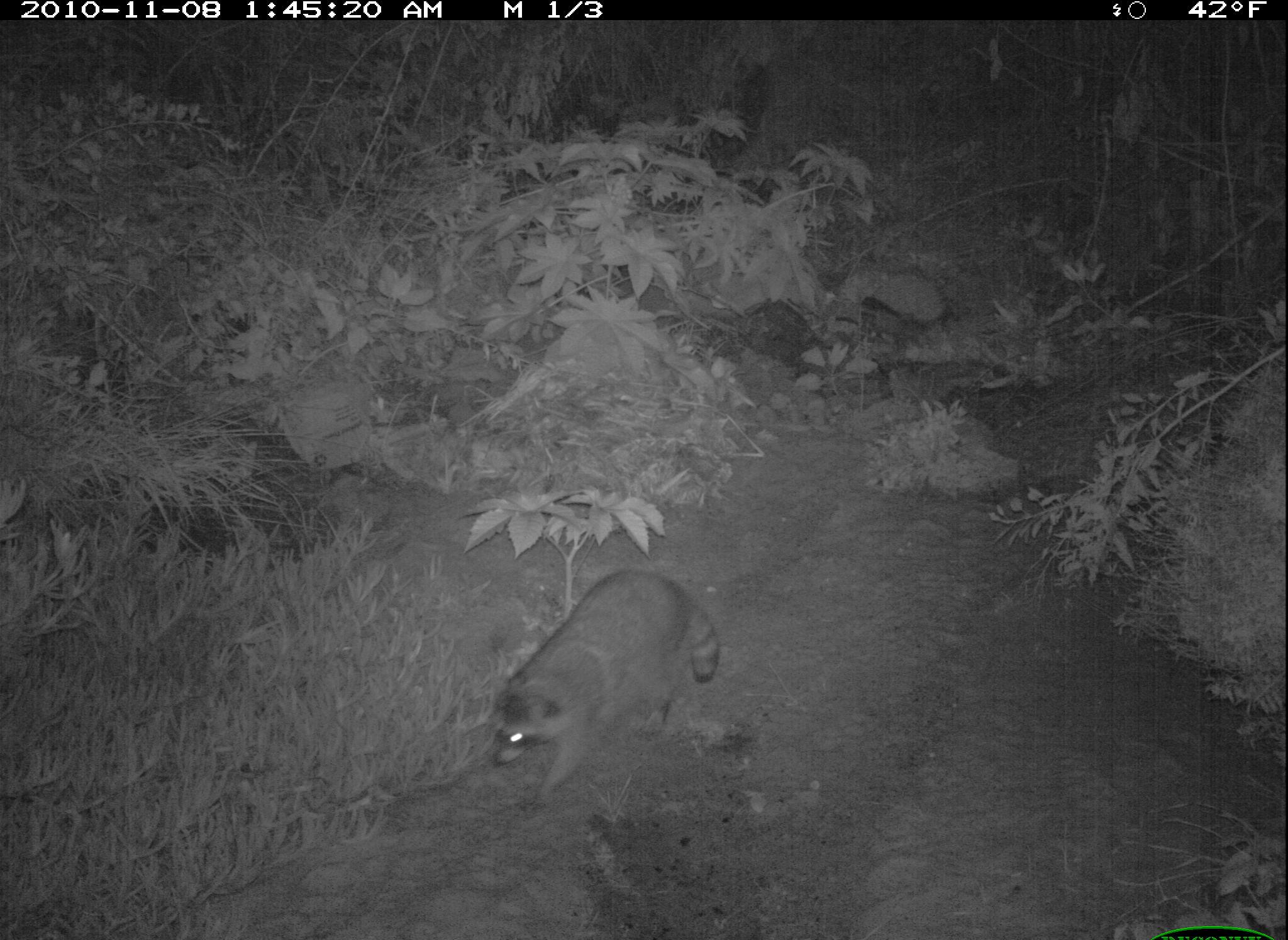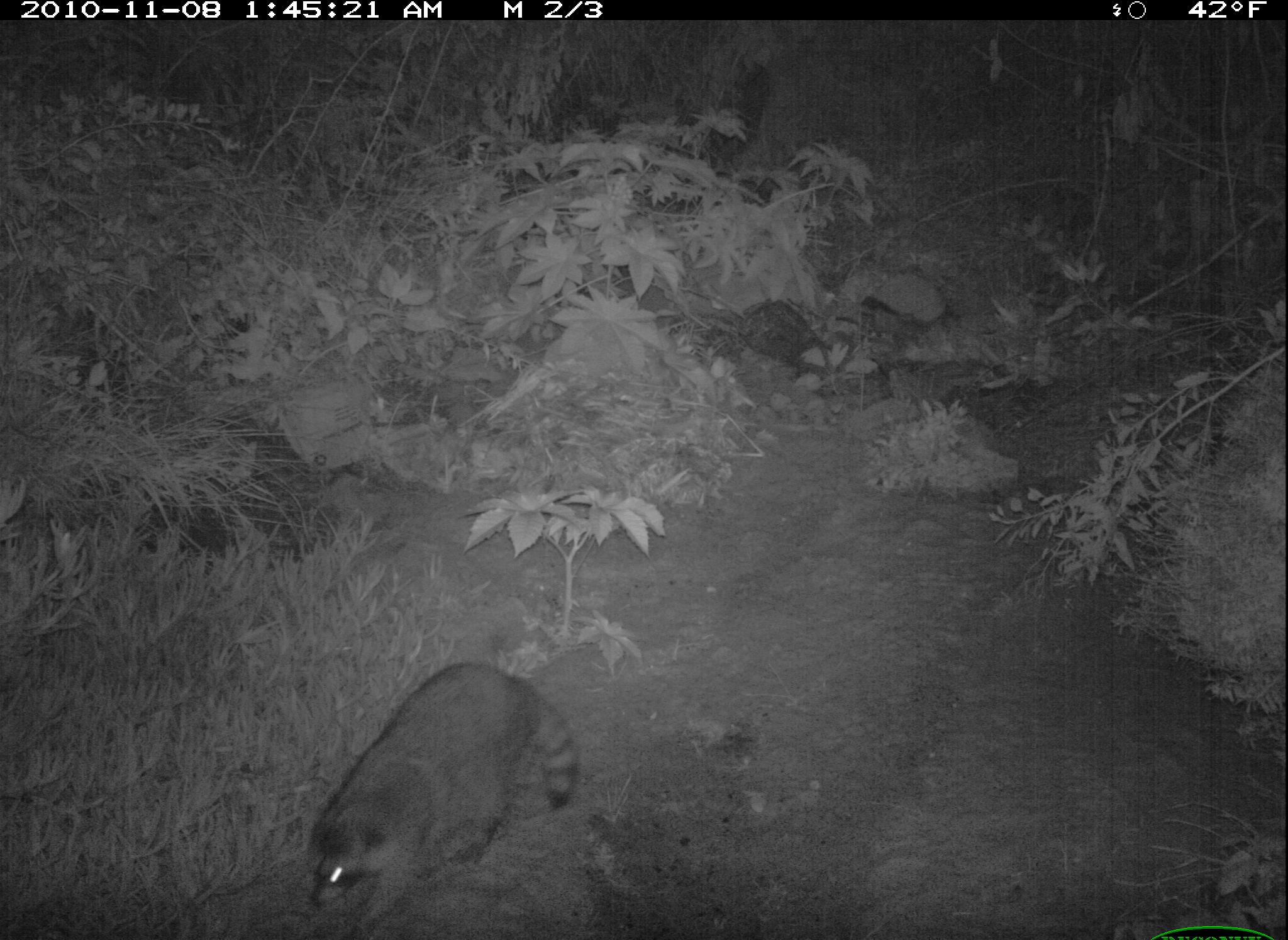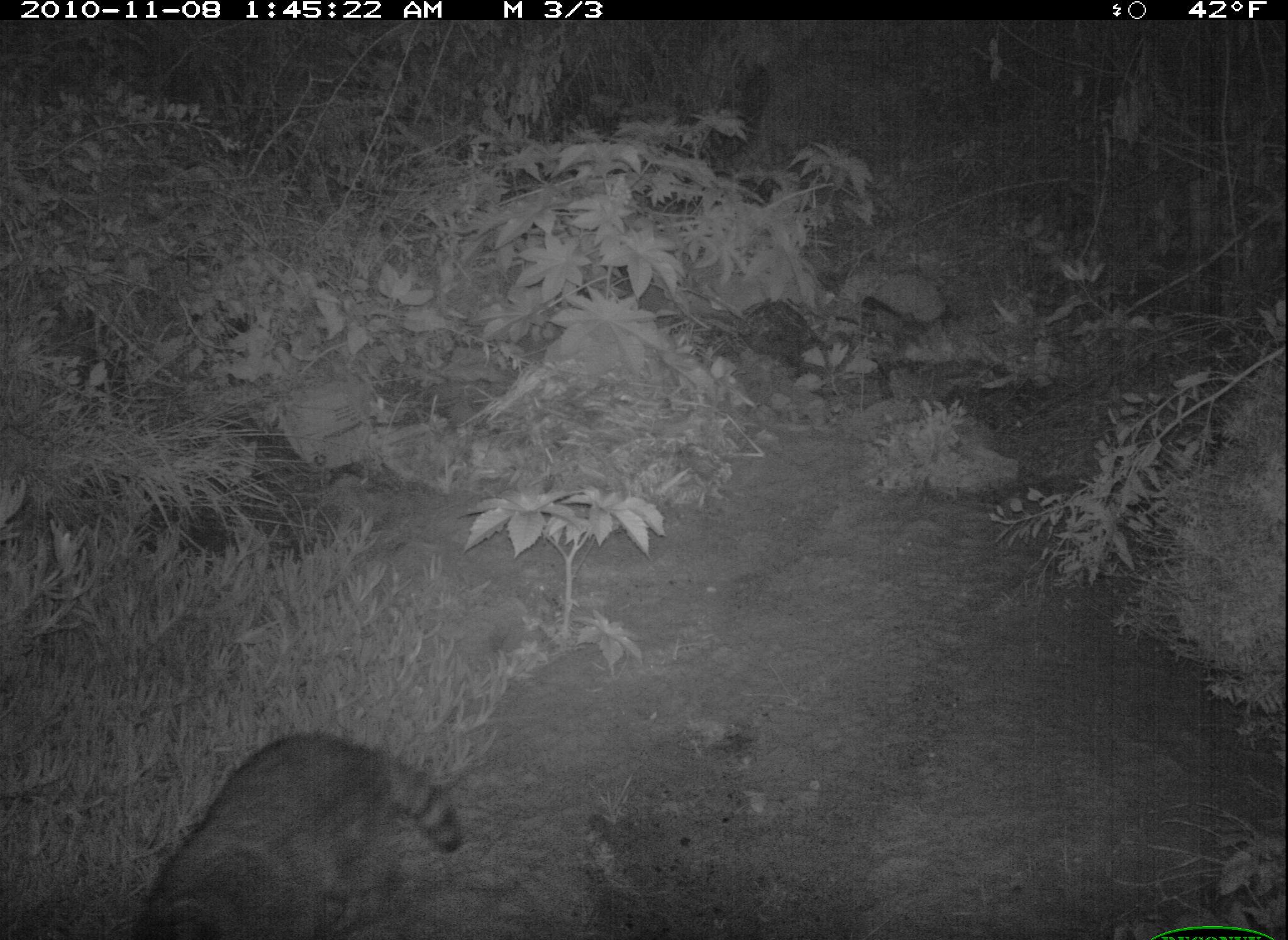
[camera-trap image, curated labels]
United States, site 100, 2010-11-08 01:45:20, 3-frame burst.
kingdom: Animalia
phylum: Chordata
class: Mammalia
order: Carnivora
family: Procyonidae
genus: Procyon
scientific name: Procyon lotor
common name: raccoon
Raccoon (Procyon lotor).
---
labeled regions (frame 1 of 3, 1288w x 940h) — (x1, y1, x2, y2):
raccoon: (489, 562, 726, 805)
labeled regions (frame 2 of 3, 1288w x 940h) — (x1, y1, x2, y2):
raccoon: (279, 651, 670, 926)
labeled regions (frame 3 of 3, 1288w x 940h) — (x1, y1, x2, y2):
raccoon: (111, 667, 509, 937)